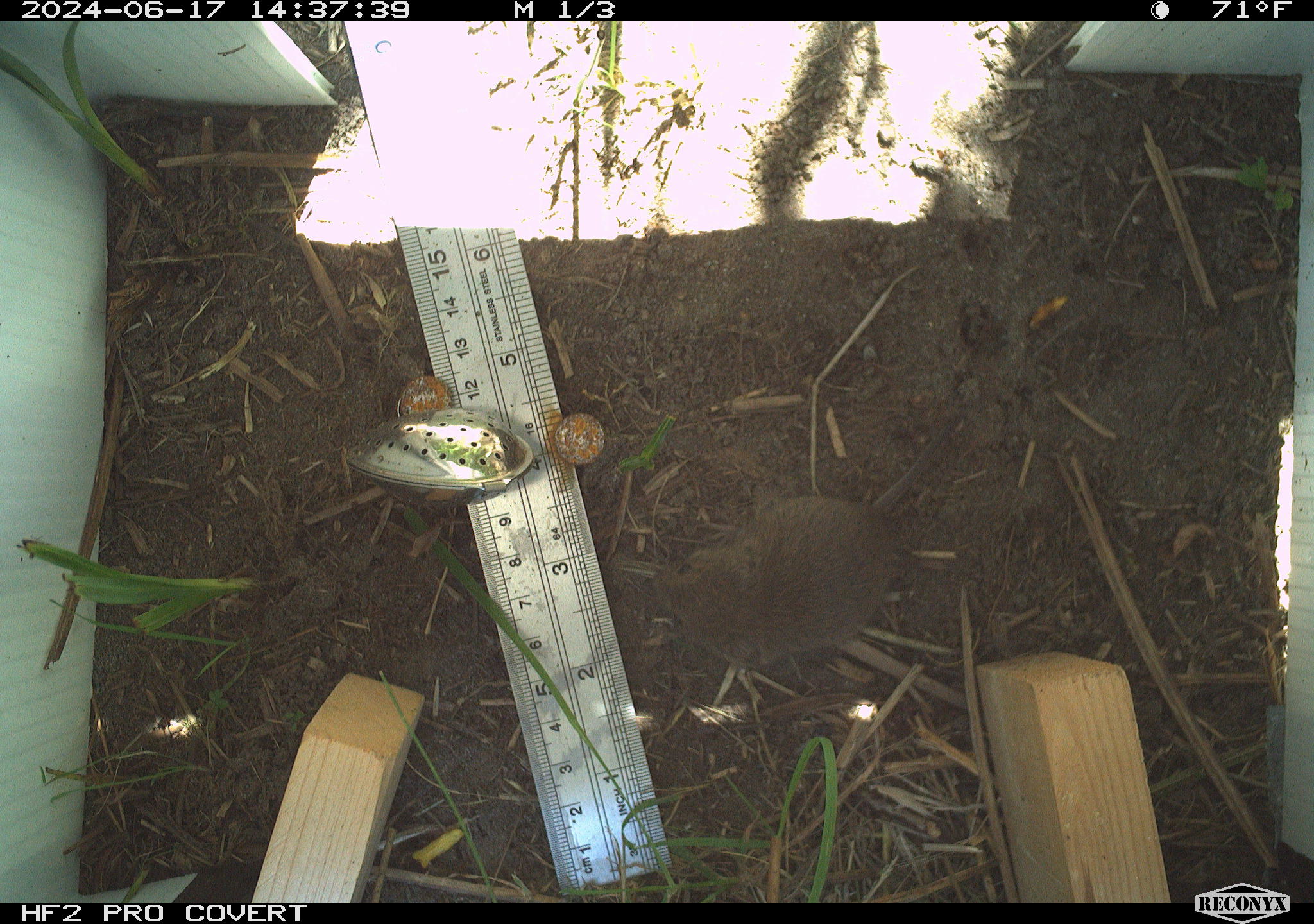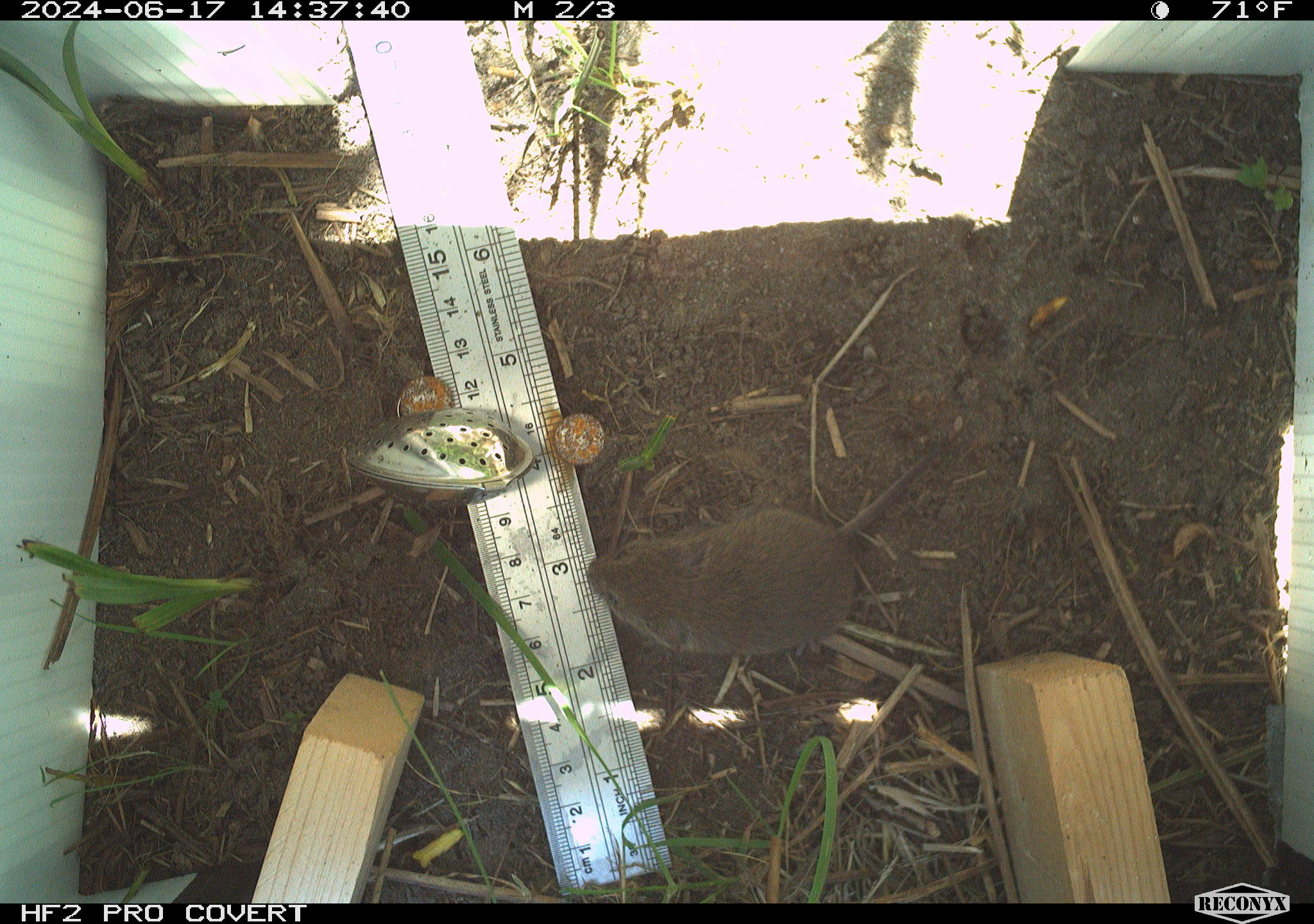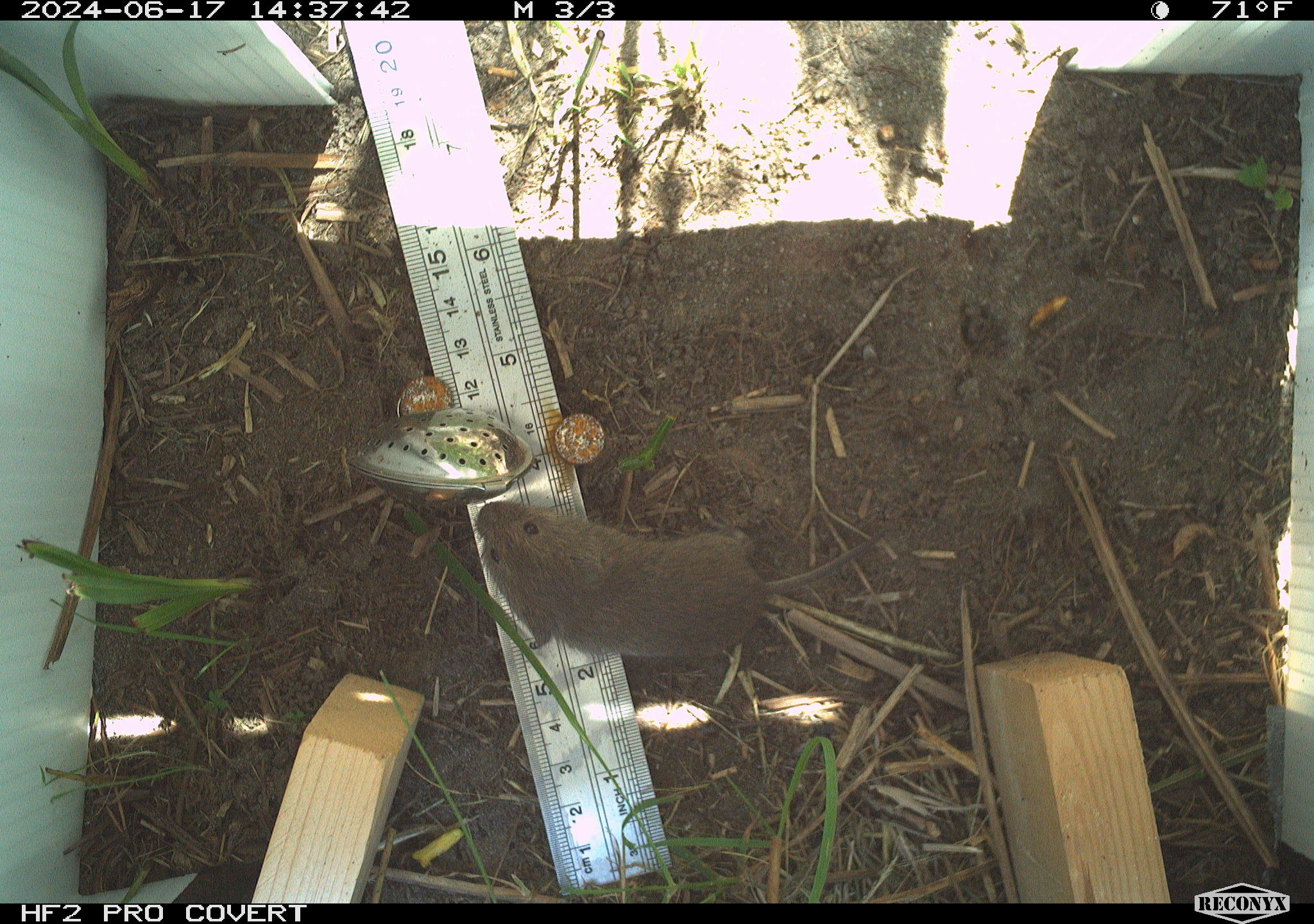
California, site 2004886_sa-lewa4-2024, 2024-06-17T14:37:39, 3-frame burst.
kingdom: Animalia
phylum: Chordata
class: Mammalia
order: Rodentia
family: Cricetidae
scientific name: Arvicolinae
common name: voles, lemmings, and muskrats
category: arvicolinae subfamily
Arvicolinae subfamily (voles, lemmings, and muskrats) (Arvicolinae).